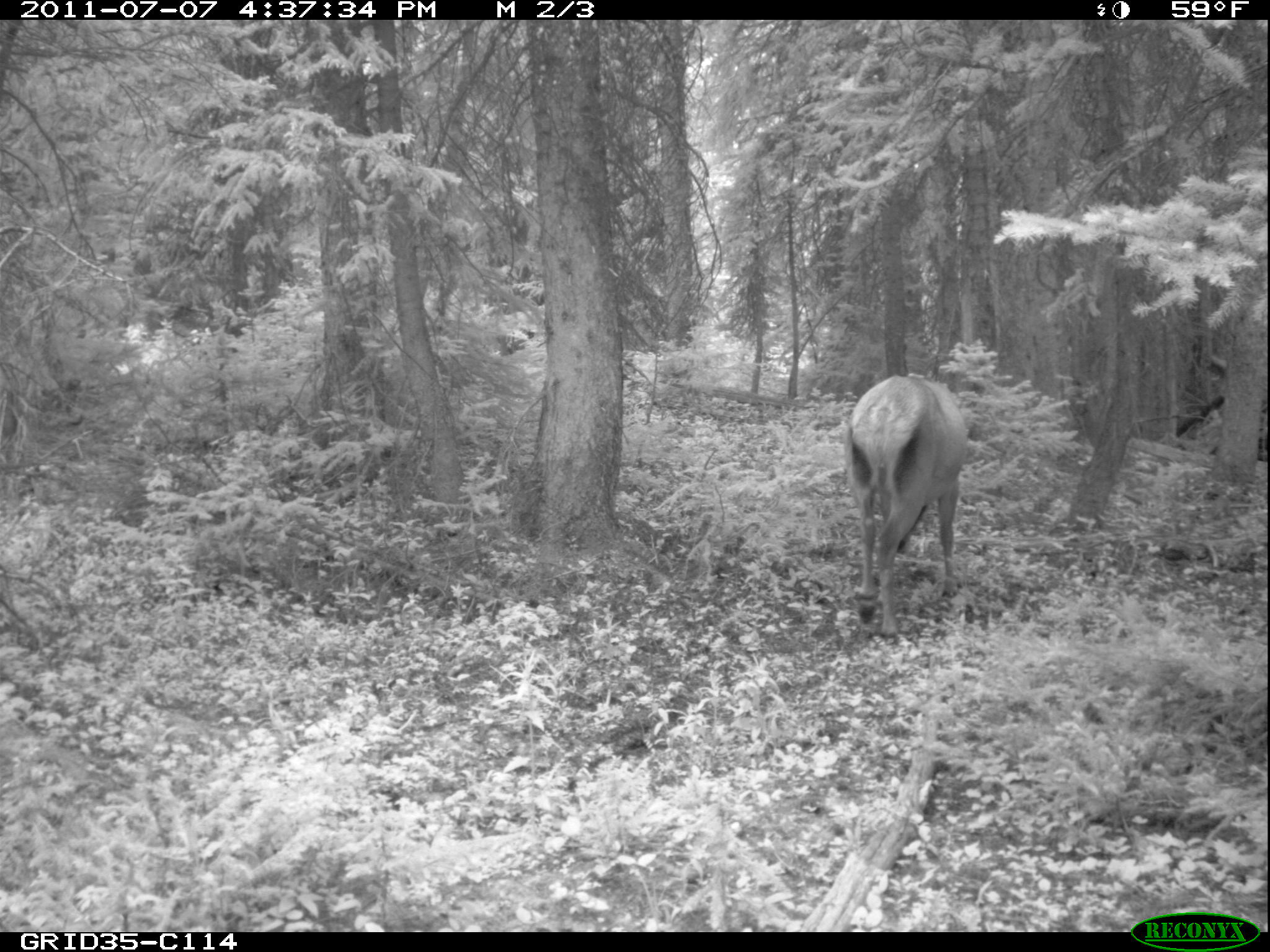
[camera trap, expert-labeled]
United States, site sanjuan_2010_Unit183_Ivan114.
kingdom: Animalia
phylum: Chordata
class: Mammalia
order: Artiodactyla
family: Cervidae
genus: Cervus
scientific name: Cervus elaphus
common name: red deer